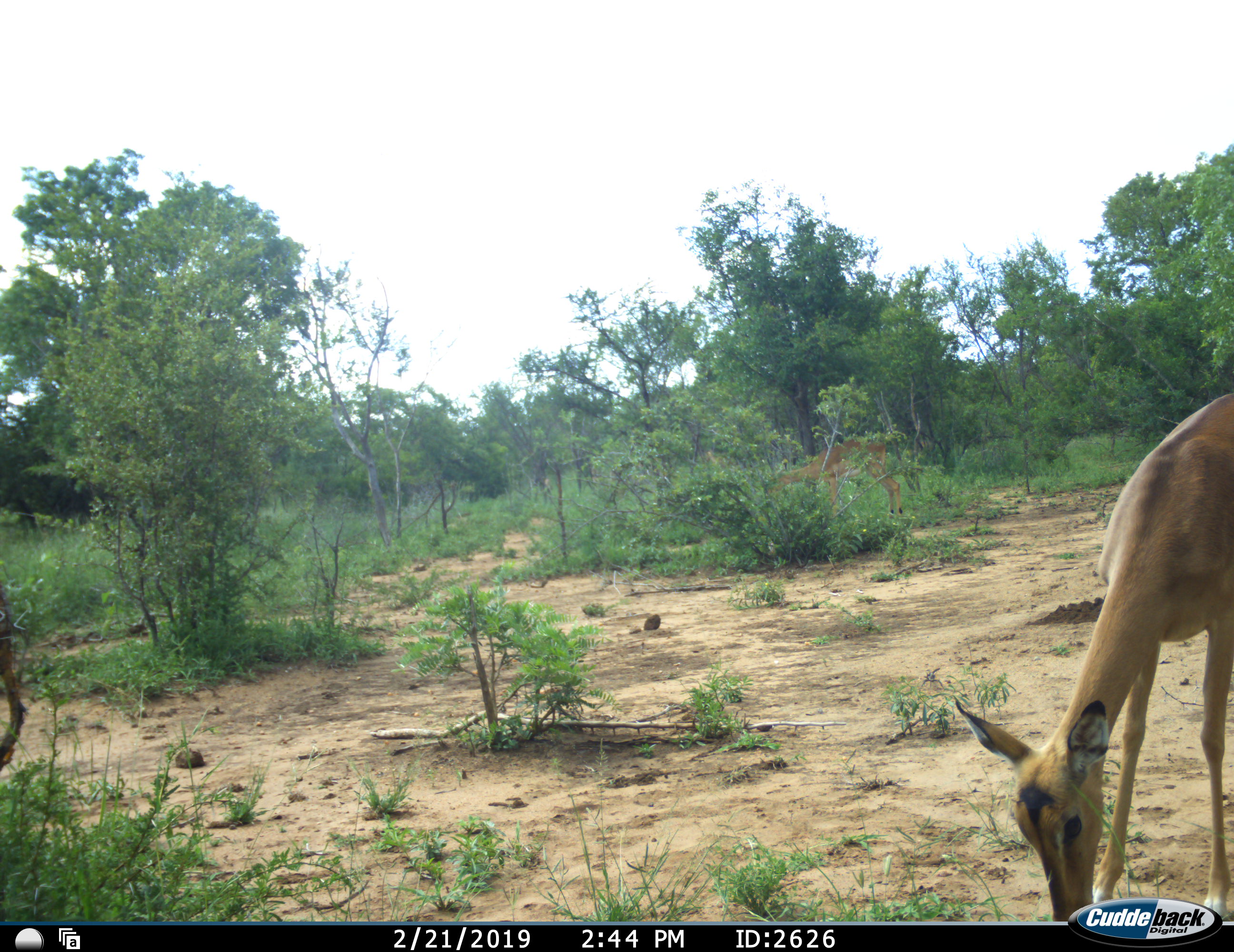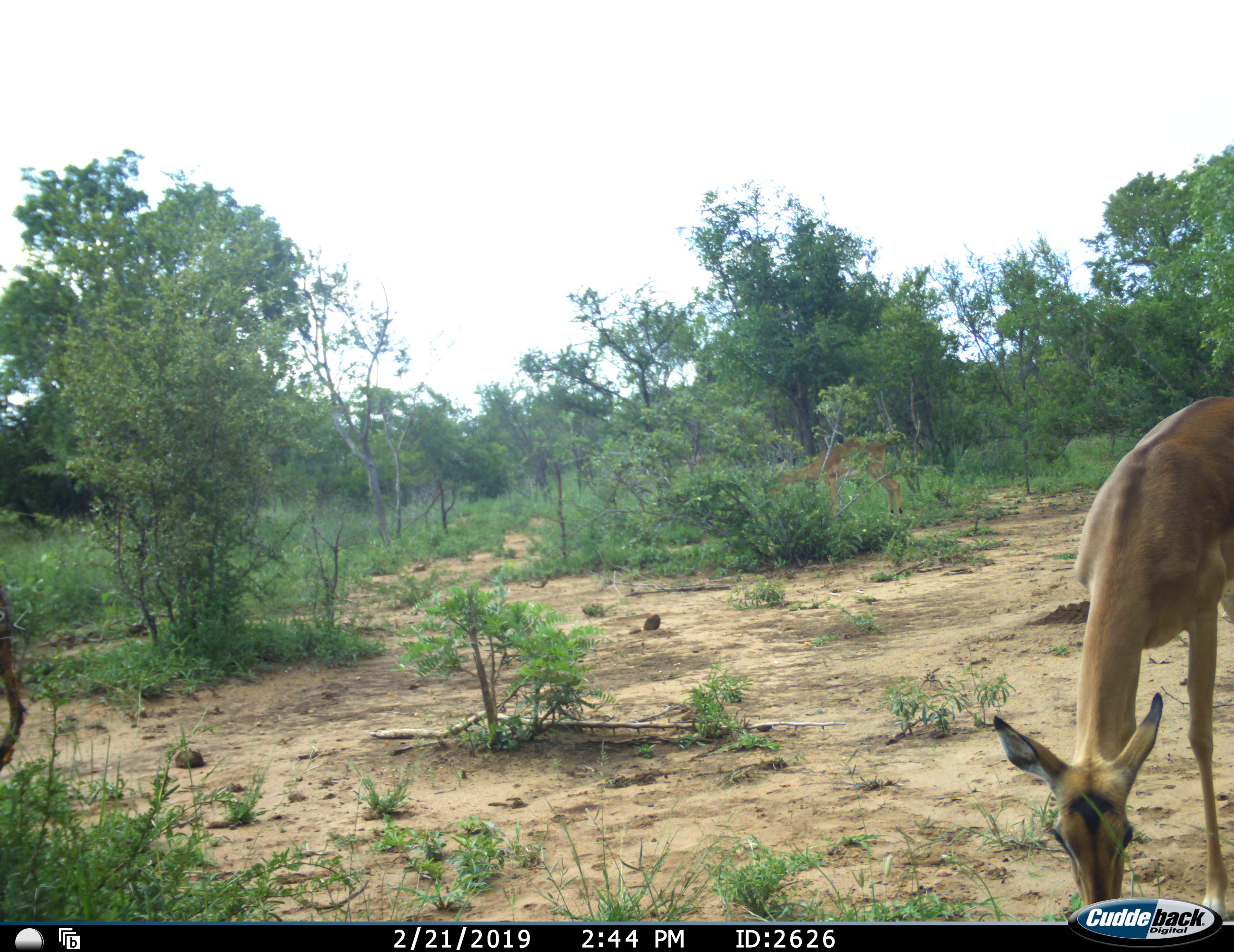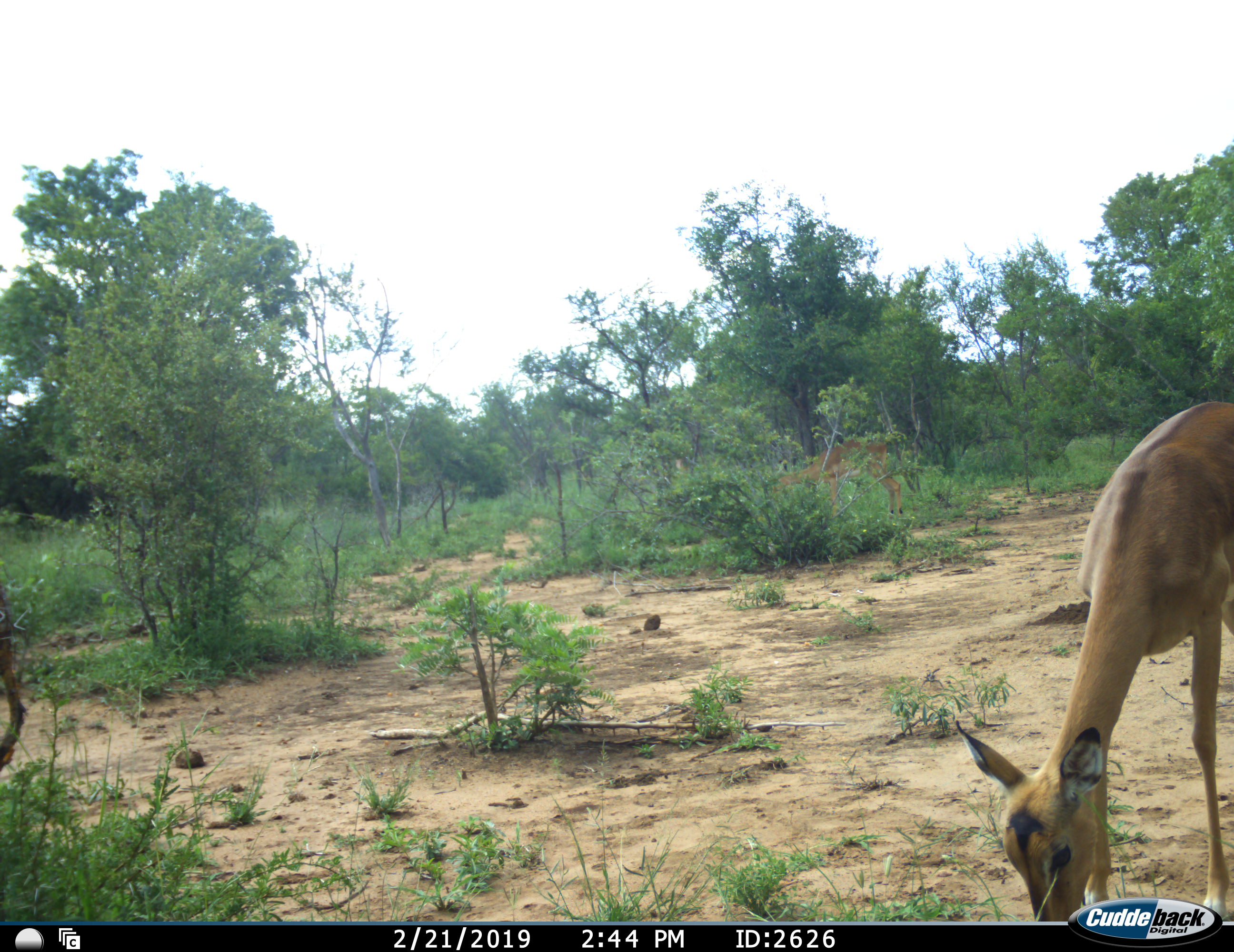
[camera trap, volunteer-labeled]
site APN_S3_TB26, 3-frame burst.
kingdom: Animalia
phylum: Chordata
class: Mammalia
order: Artiodactyla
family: Bovidae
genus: Aepyceros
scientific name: Aepyceros melampus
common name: impala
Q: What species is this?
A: Impala (Aepyceros melampus).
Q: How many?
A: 2.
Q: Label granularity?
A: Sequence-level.